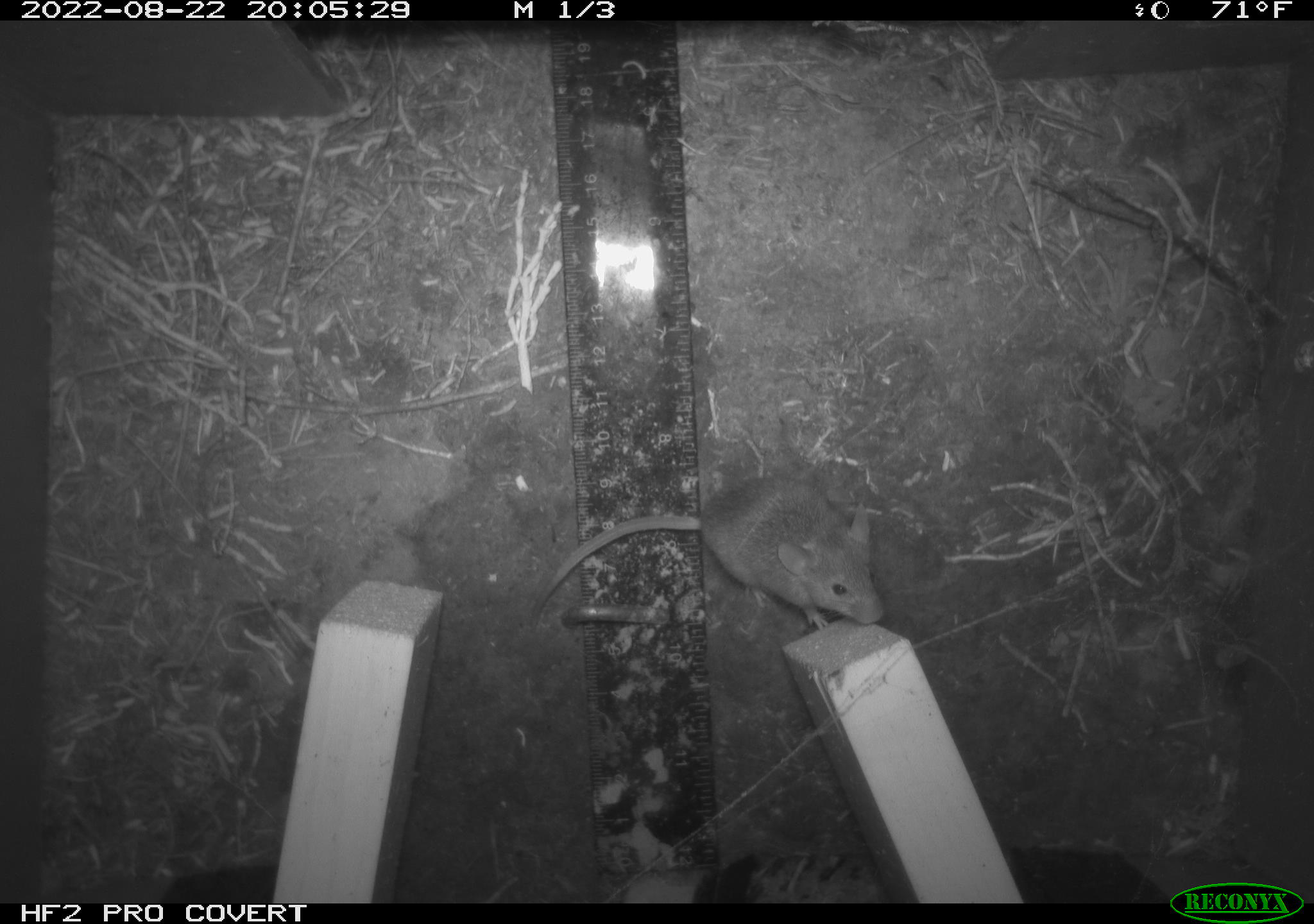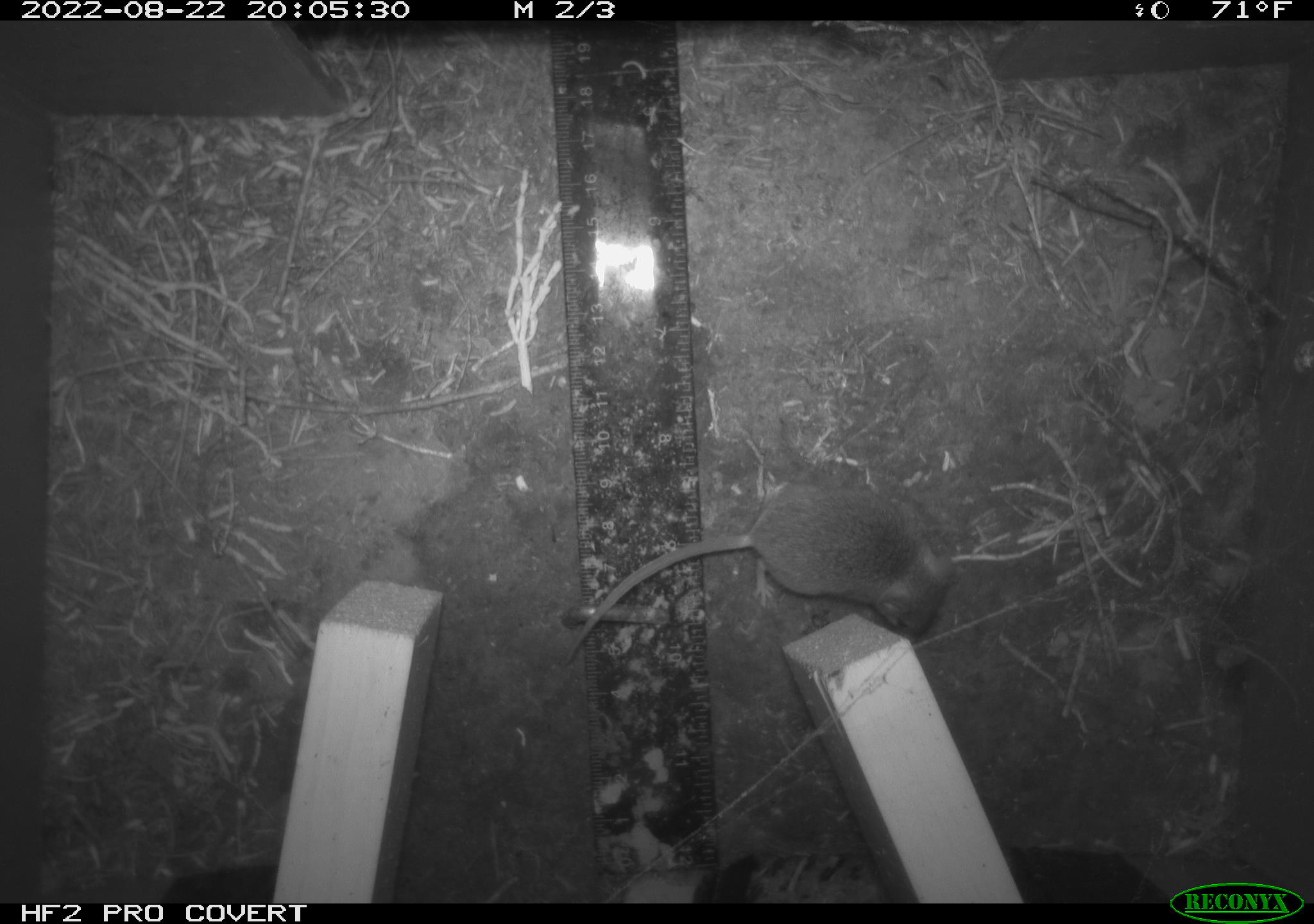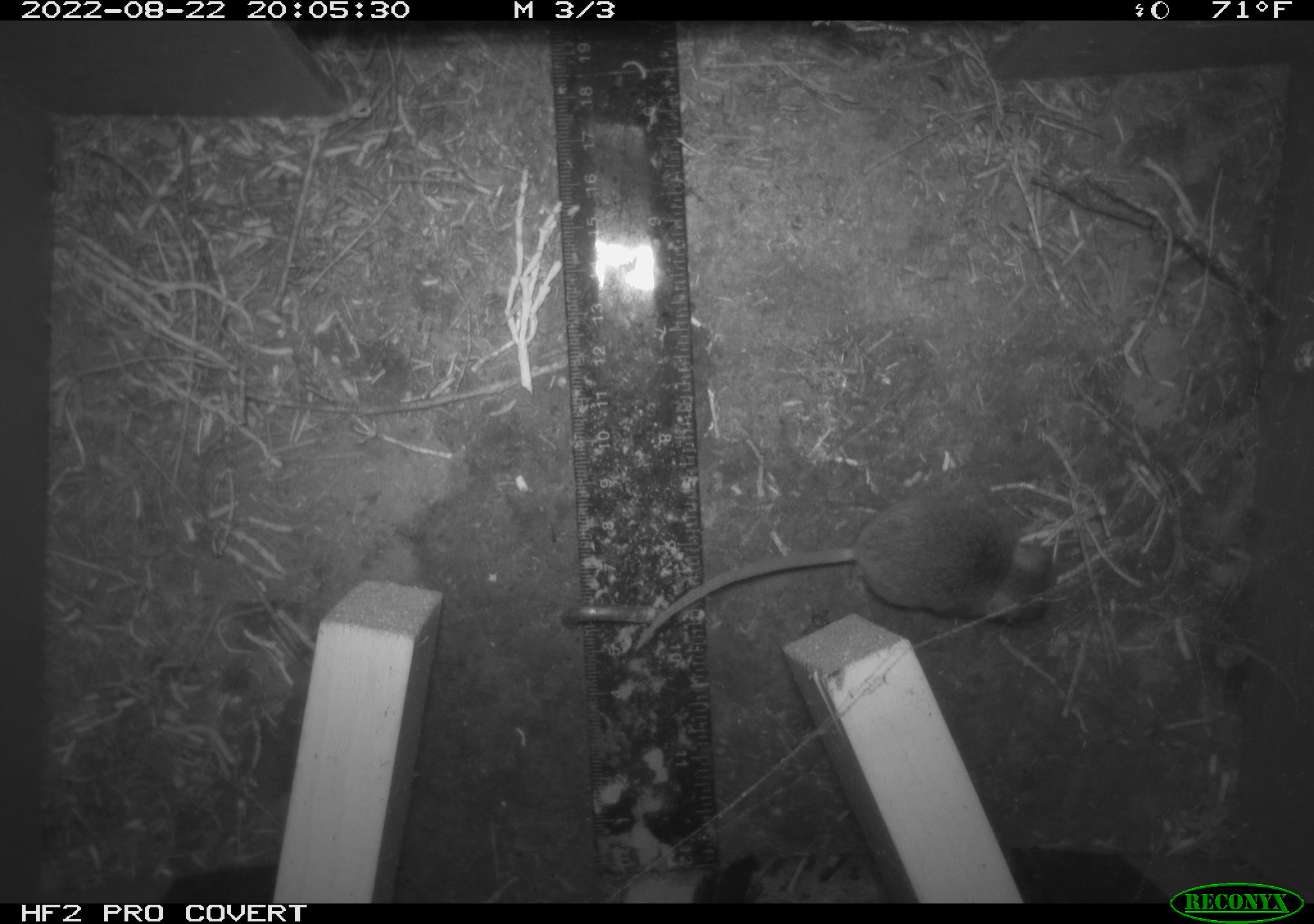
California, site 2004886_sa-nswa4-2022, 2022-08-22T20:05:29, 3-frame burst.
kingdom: Animalia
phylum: Chordata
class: Mammalia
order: Rodentia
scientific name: Rodentia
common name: rodent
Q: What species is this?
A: Rodent (Rodentia).